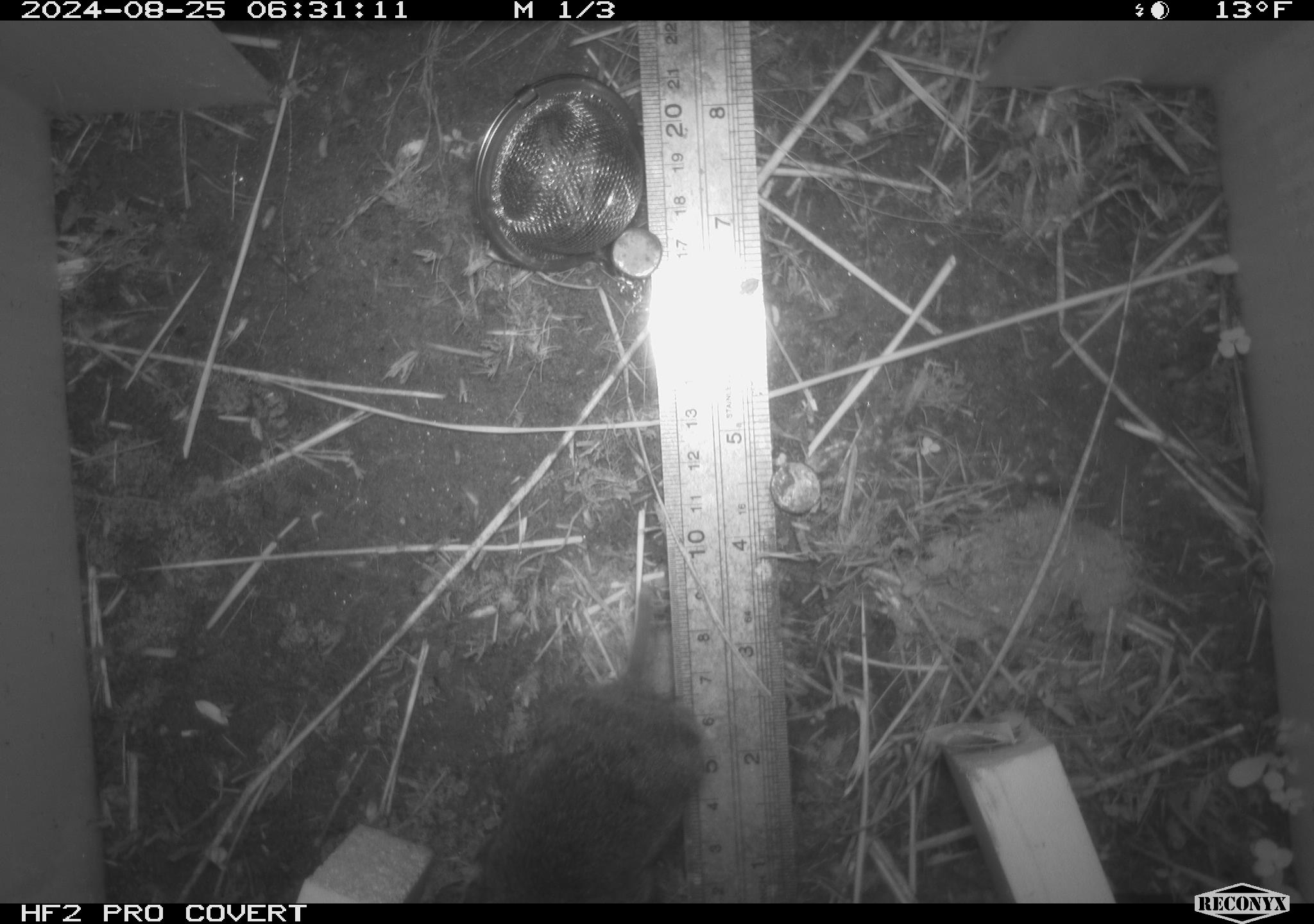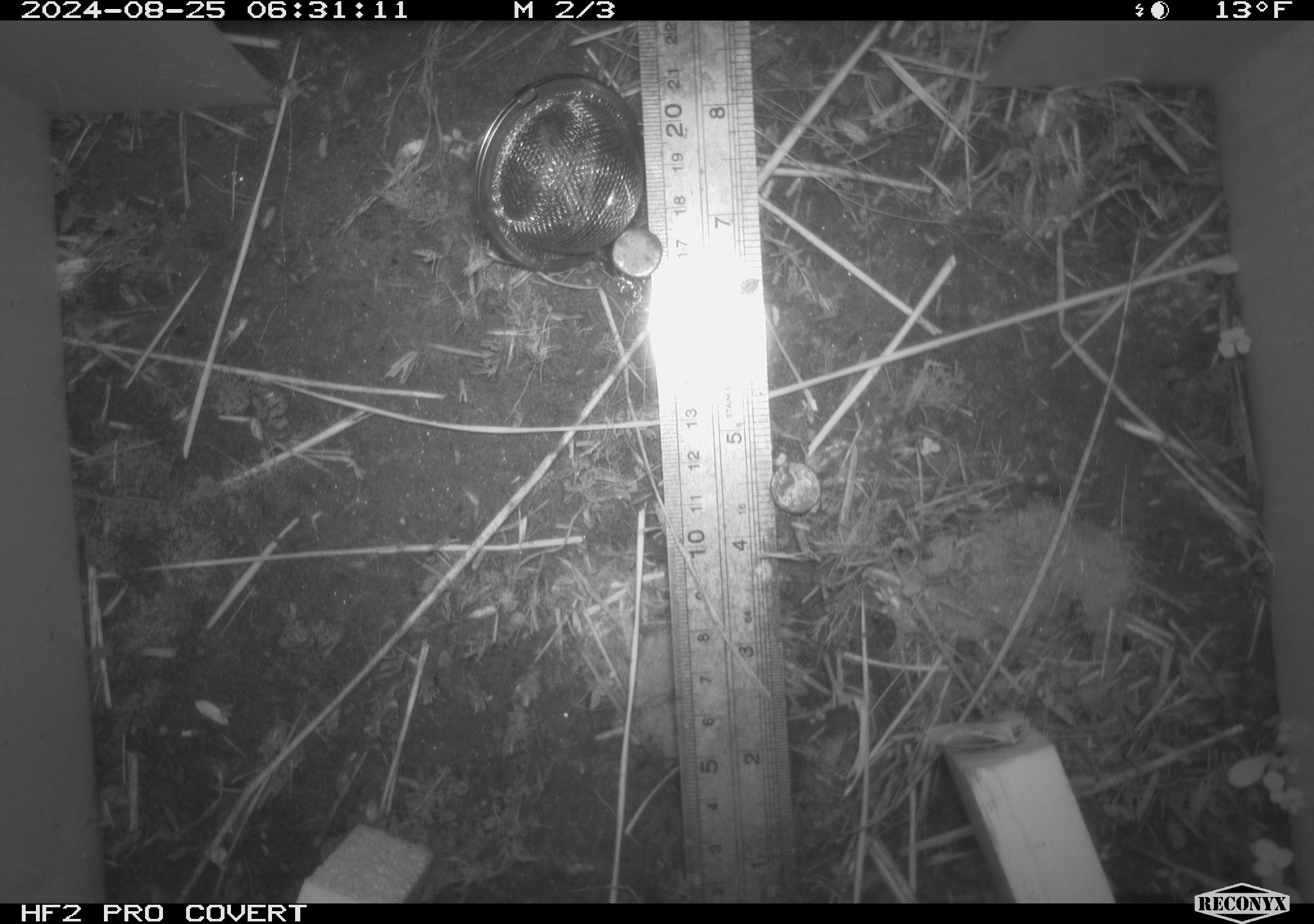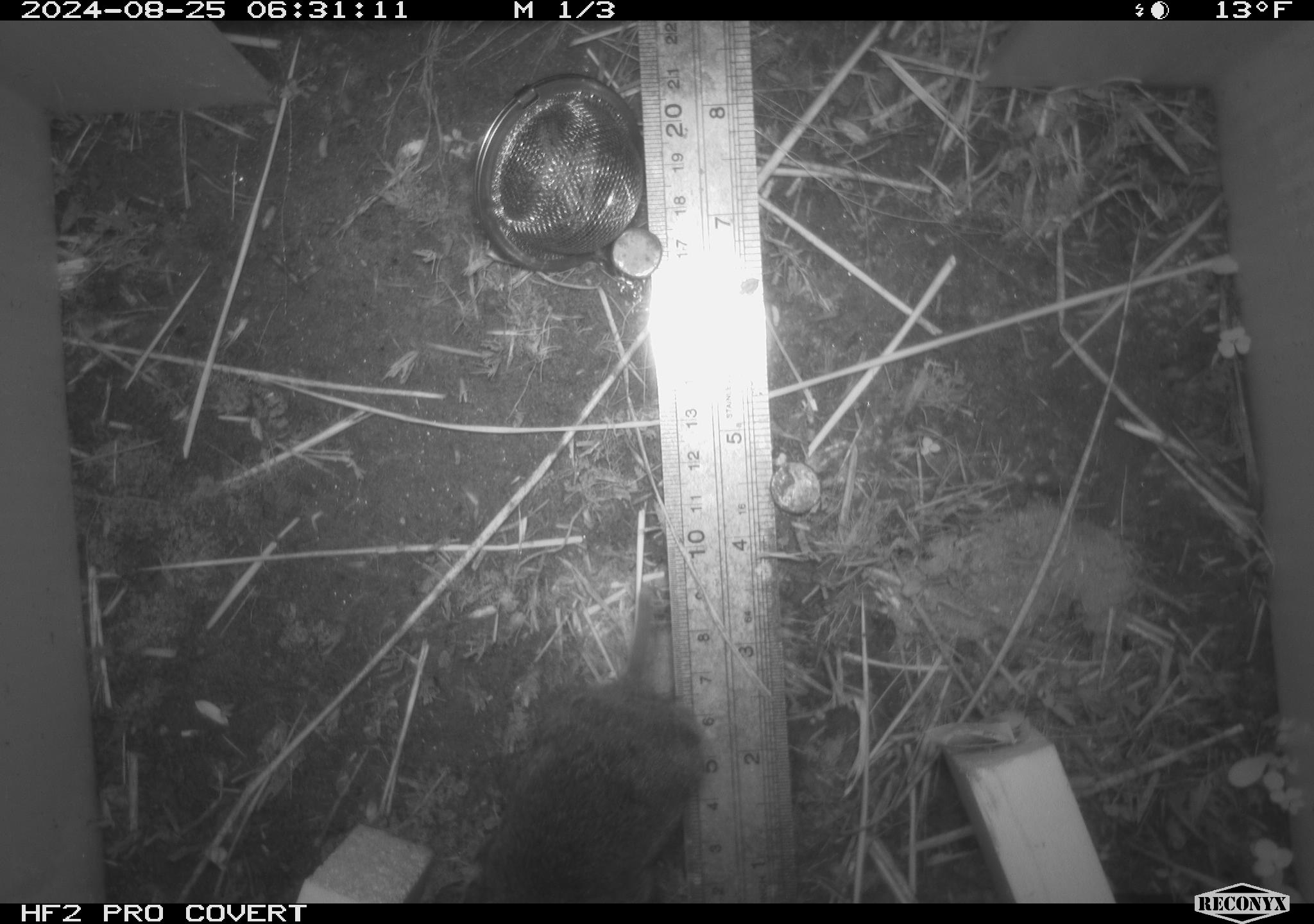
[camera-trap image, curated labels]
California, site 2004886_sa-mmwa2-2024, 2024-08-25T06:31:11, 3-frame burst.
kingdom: Animalia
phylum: Chordata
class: Mammalia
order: Rodentia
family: Cricetidae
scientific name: Arvicolinae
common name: voles, lemmings, and muskrats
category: arvicolinae subfamily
Arvicolinae subfamily (voles, lemmings, and muskrats) (Arvicolinae).